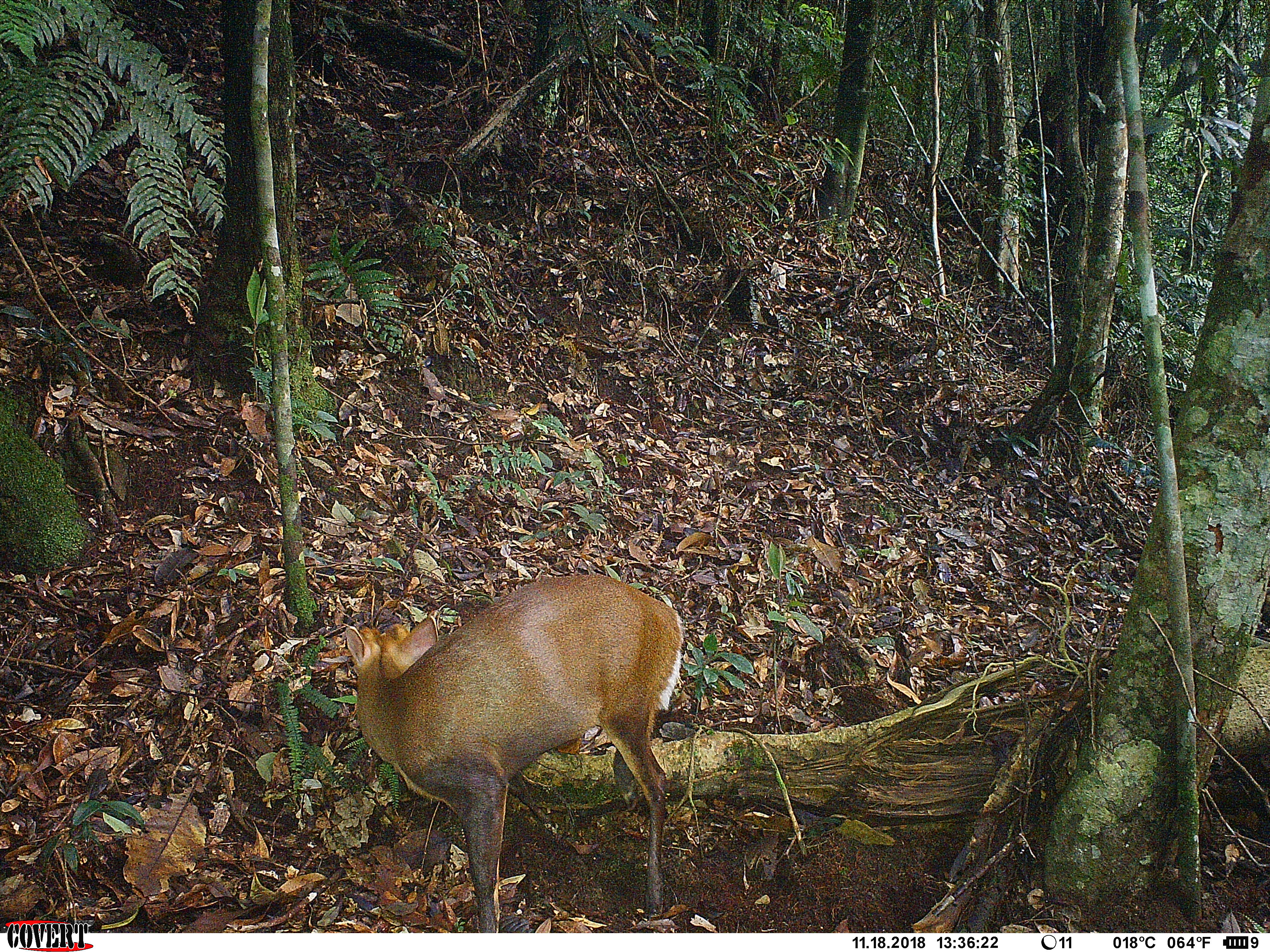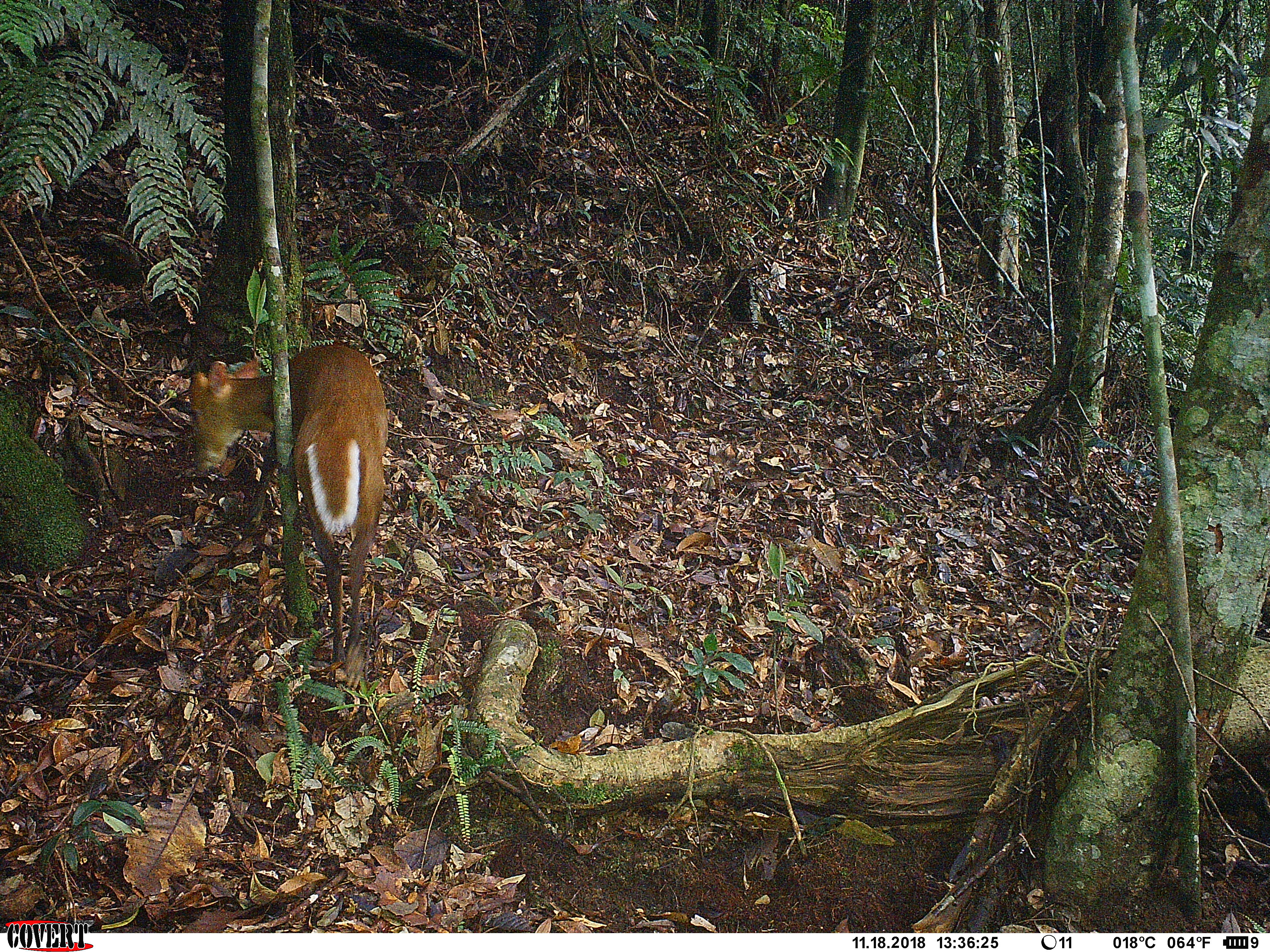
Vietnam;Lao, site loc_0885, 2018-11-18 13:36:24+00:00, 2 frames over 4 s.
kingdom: Animalia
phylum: Chordata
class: Mammalia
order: Artiodactyla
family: Cervidae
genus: Muntiacus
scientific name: Muntiacus rooseveltorum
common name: roosevelt's muntjac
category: roosevelts muntjac group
Roosevelts muntjac group (roosevelt's muntjac) (Muntiacus rooseveltorum). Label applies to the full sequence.